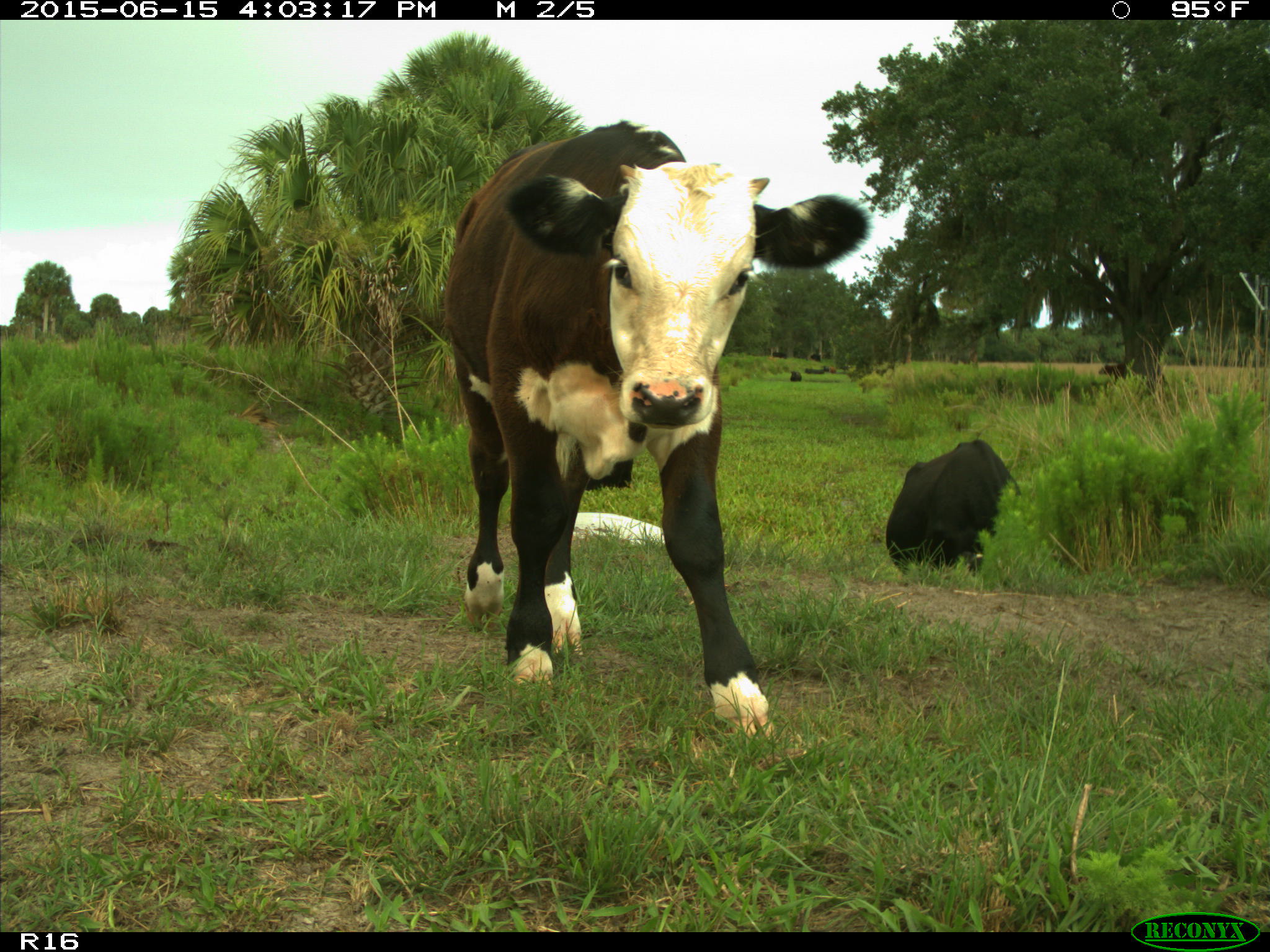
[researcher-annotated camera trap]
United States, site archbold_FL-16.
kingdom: Animalia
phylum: Chordata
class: Mammalia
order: Artiodactyla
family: Bovidae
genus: Bos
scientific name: Bos taurus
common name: domestic cow